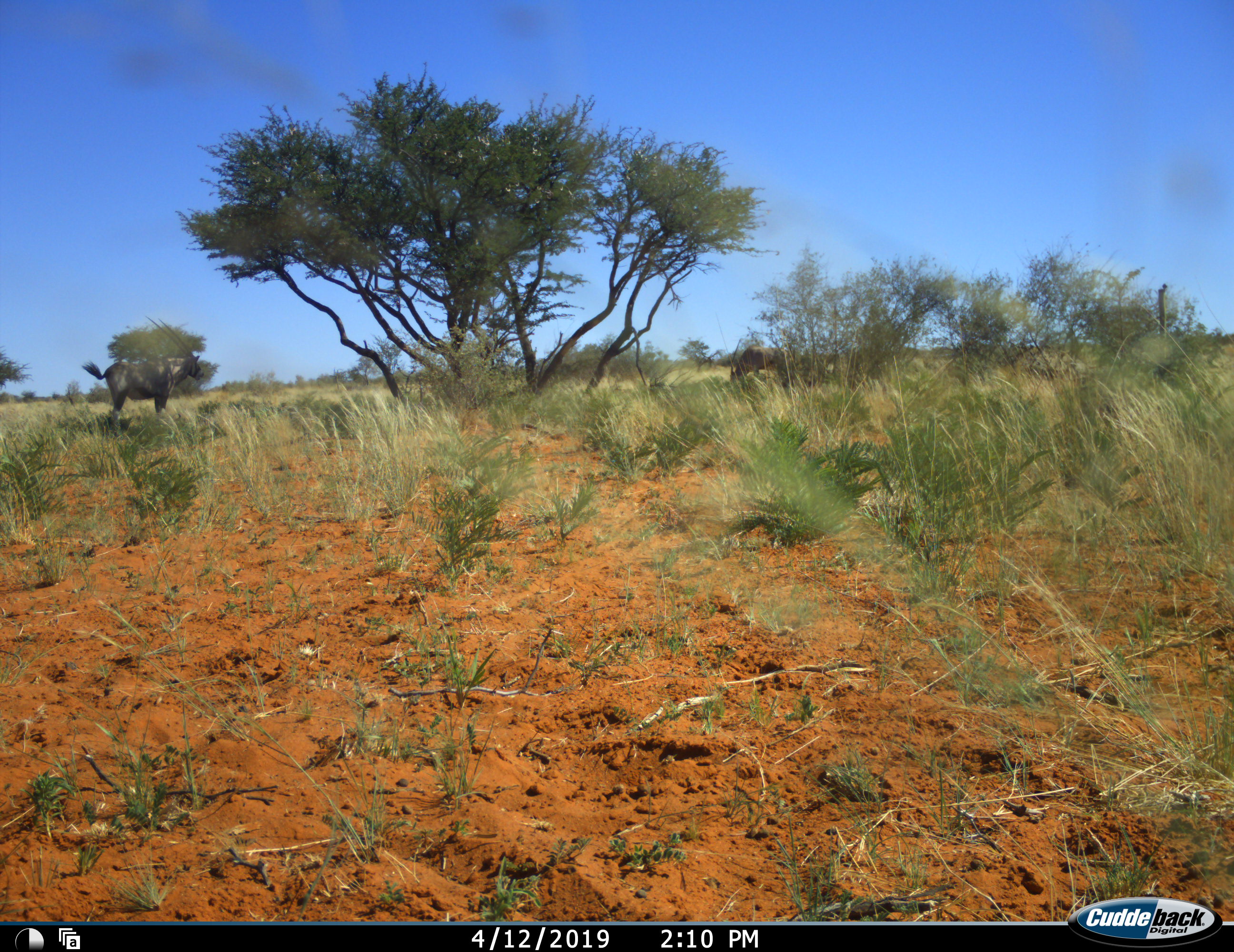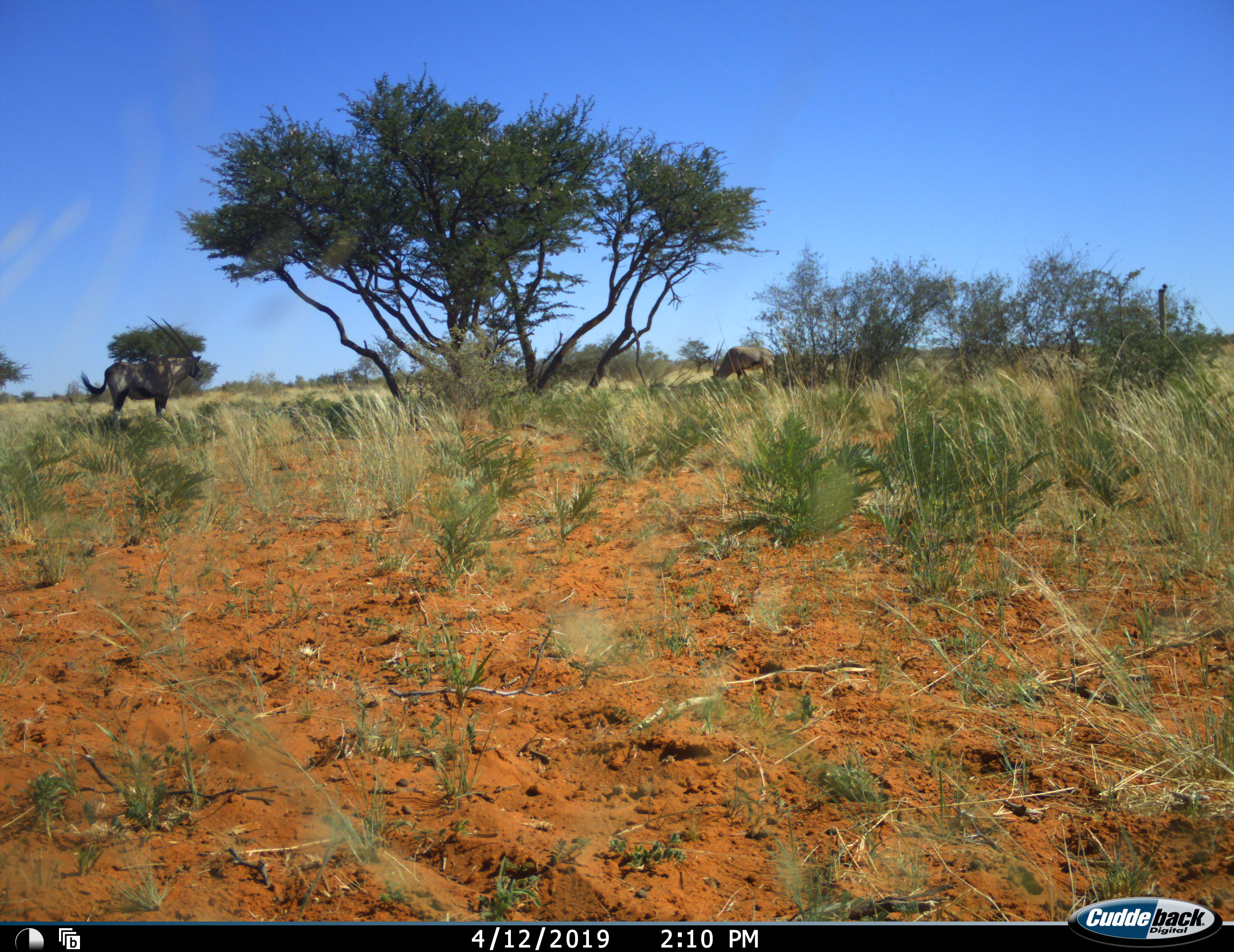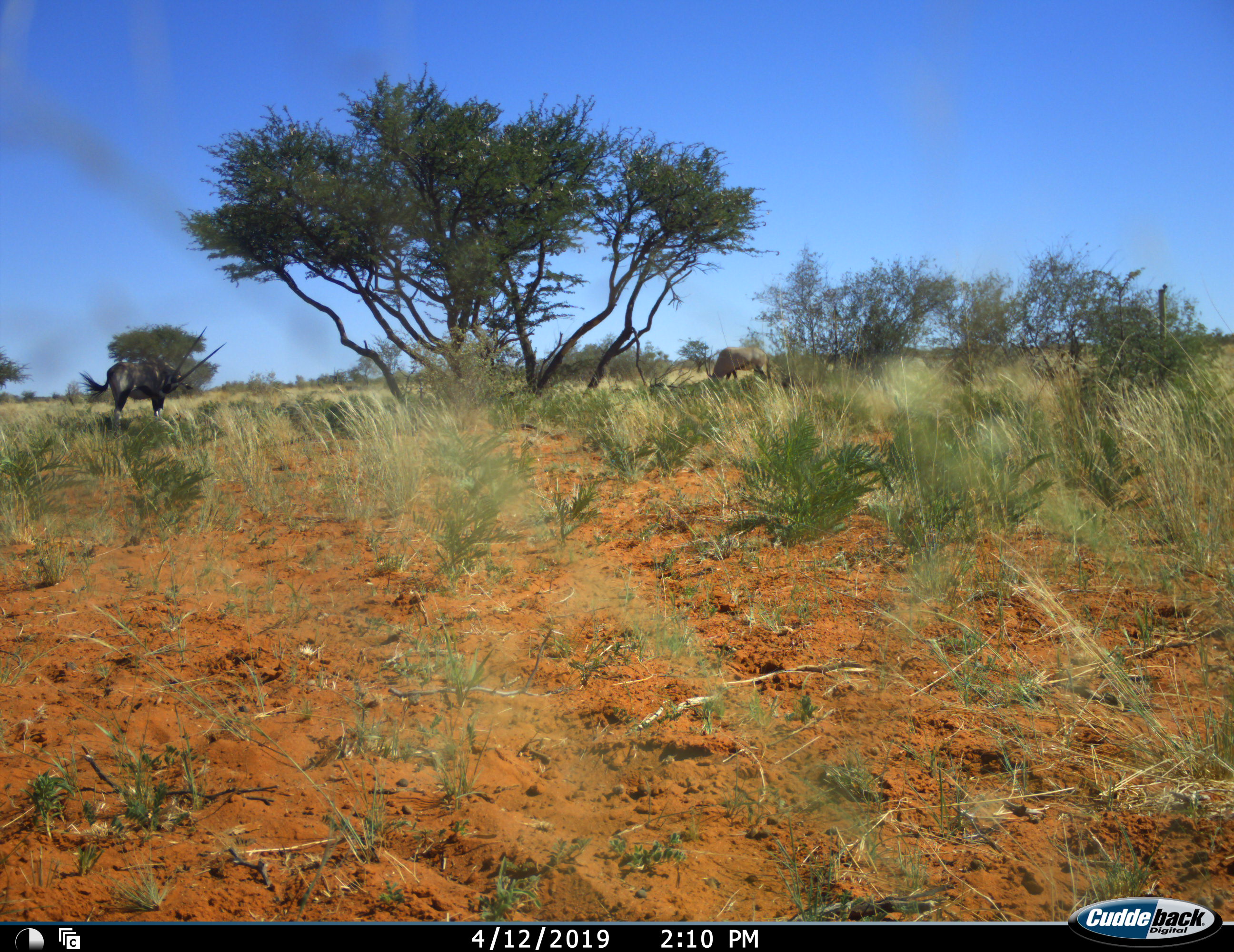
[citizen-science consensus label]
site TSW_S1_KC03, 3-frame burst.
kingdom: Animalia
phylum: Chordata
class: Mammalia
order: Artiodactyla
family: Bovidae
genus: Oryx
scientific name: Oryx gazella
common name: gemsbok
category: oryx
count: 2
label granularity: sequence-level